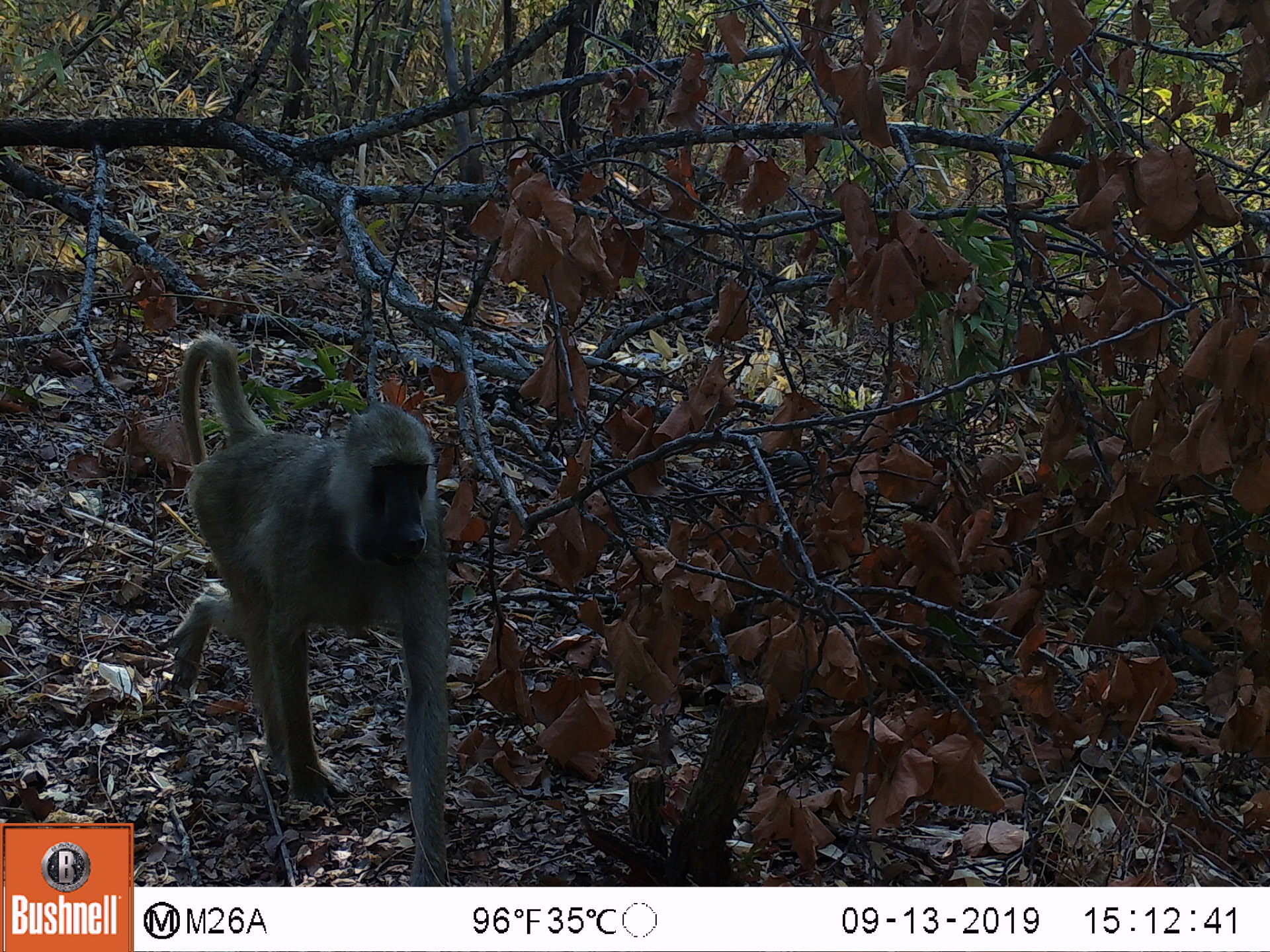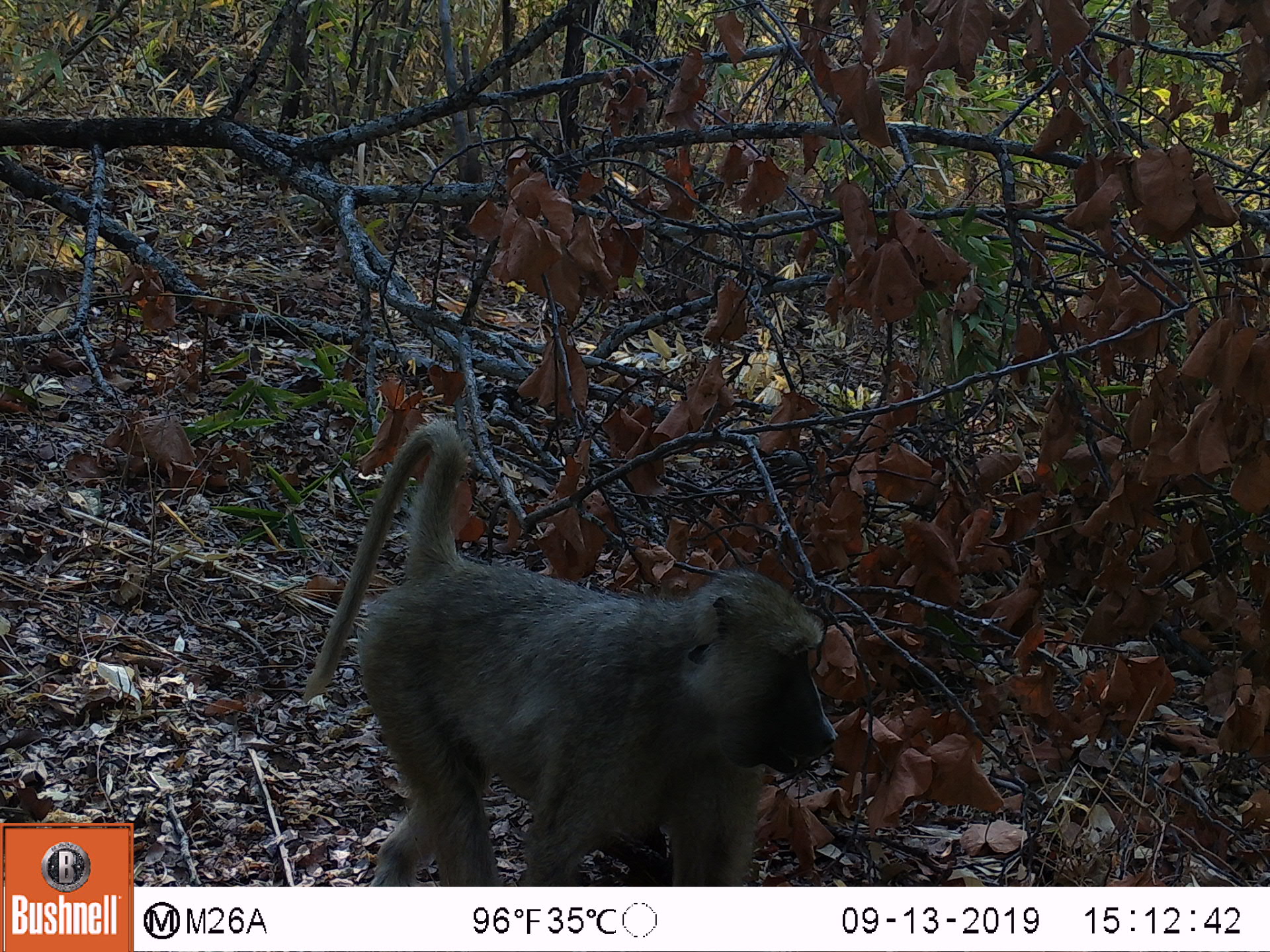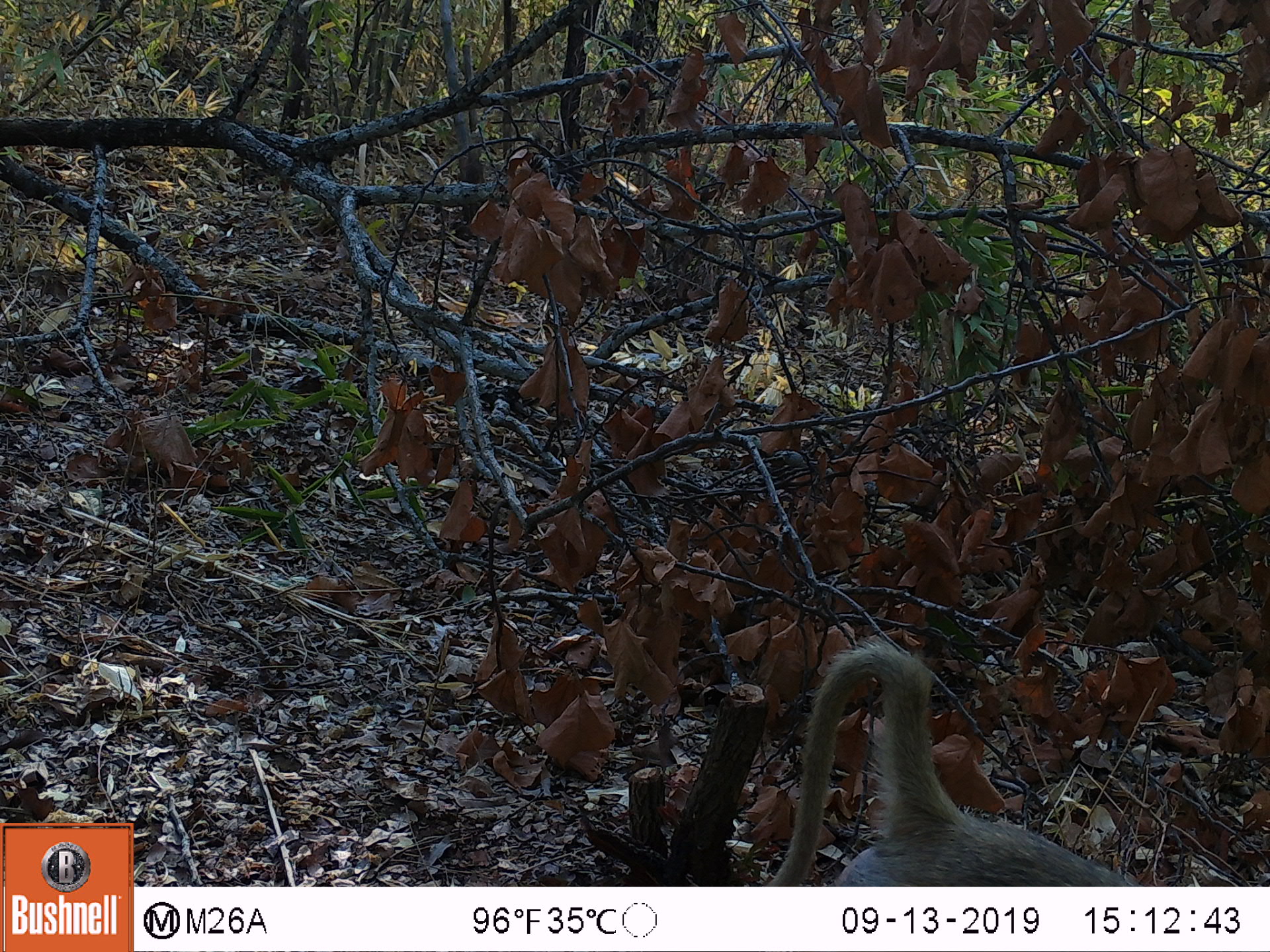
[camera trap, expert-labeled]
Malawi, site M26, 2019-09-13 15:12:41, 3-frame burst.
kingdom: Animalia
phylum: Chordata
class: Mammalia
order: Primates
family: Cercopithecidae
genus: Papio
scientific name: Papio cynocephalus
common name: yellow baboon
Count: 1.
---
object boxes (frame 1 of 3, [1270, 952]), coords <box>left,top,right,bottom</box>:
yellow baboon: <box>161,334,453,883</box>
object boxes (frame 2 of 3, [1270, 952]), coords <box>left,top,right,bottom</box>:
yellow baboon: <box>302,418,839,876</box>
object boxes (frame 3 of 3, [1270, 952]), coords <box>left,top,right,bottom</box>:
yellow baboon: <box>773,639,1140,886</box>